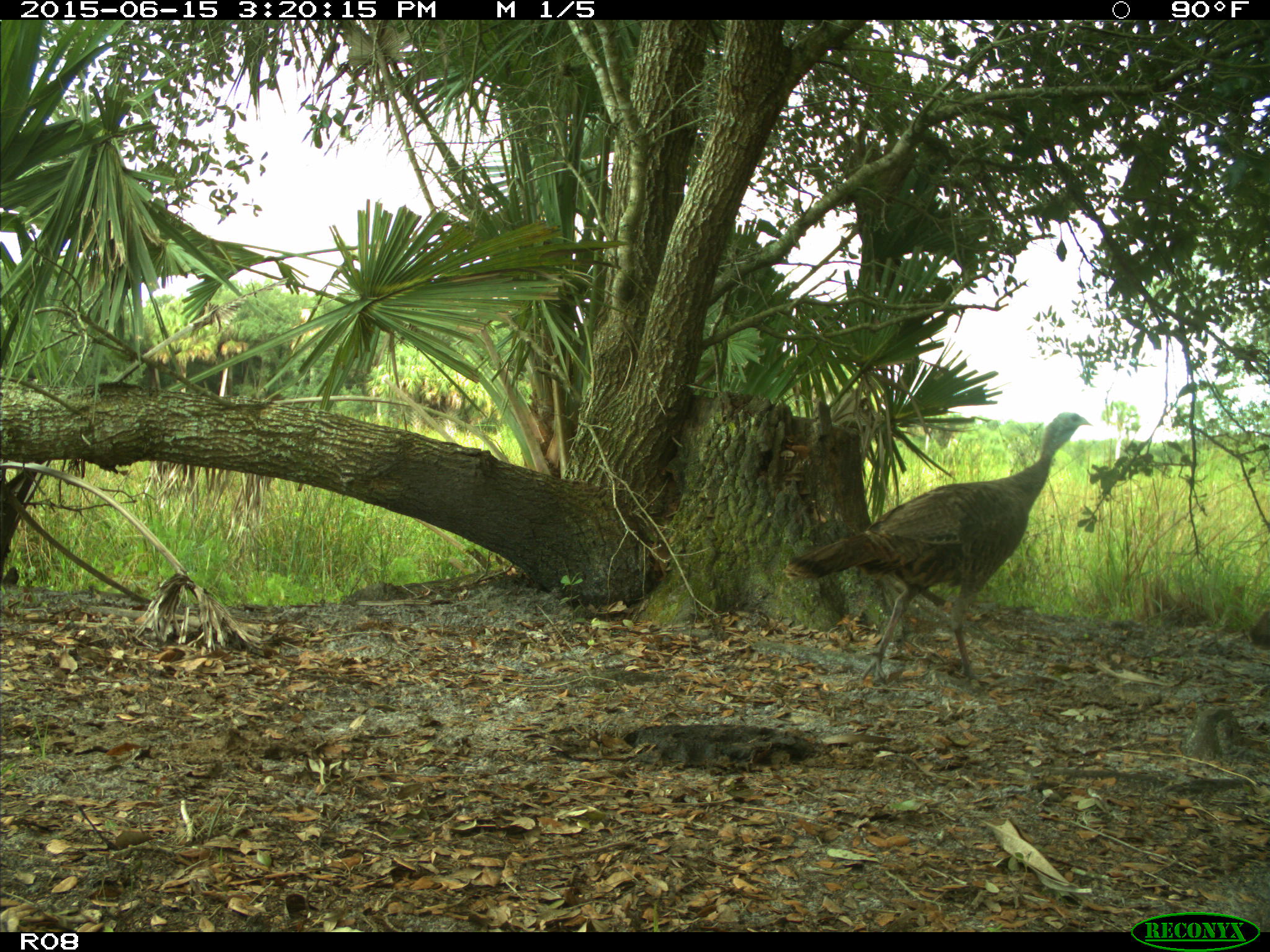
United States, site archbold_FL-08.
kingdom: Animalia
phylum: Chordata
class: Aves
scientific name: Aves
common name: birds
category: unidentified bird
Unidentified bird (birds) (Aves).